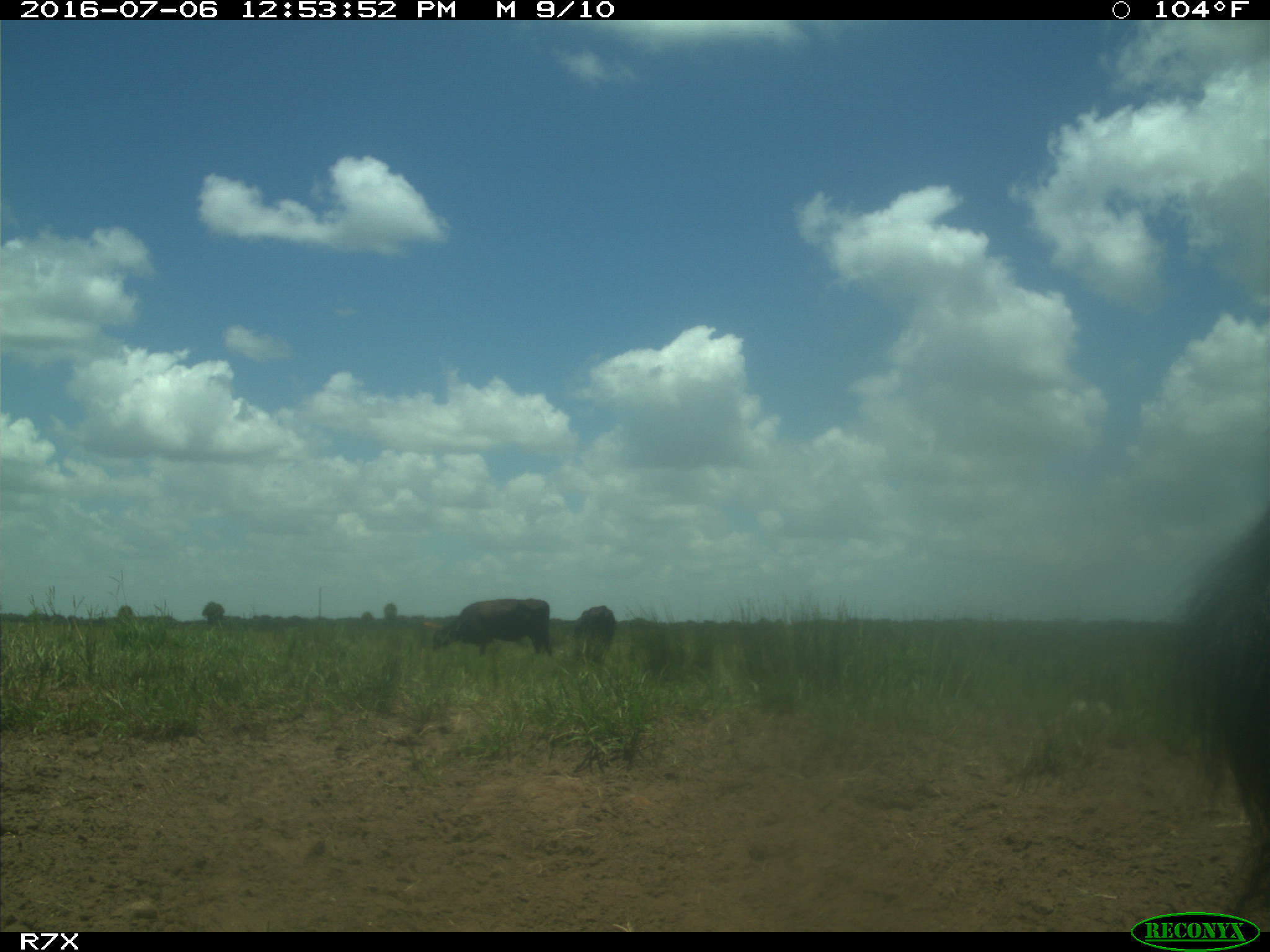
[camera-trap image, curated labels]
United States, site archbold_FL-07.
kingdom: Animalia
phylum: Chordata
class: Mammalia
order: Artiodactyla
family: Bovidae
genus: Bos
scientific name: Bos taurus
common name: domestic cow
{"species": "Bos taurus (domestic cow)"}